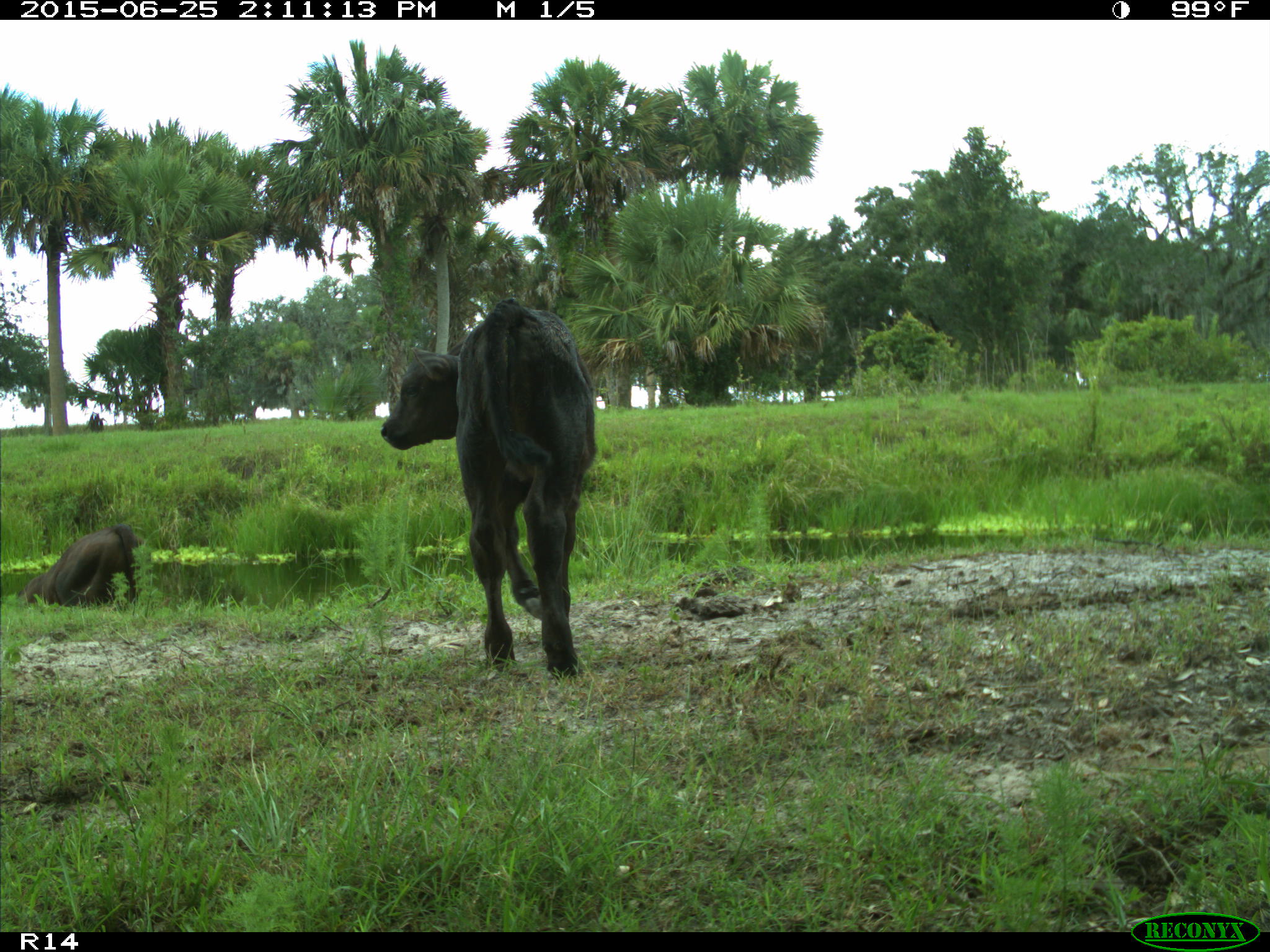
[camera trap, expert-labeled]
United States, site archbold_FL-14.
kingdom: Animalia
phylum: Chordata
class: Mammalia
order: Artiodactyla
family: Bovidae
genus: Bos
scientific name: Bos taurus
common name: domestic cow